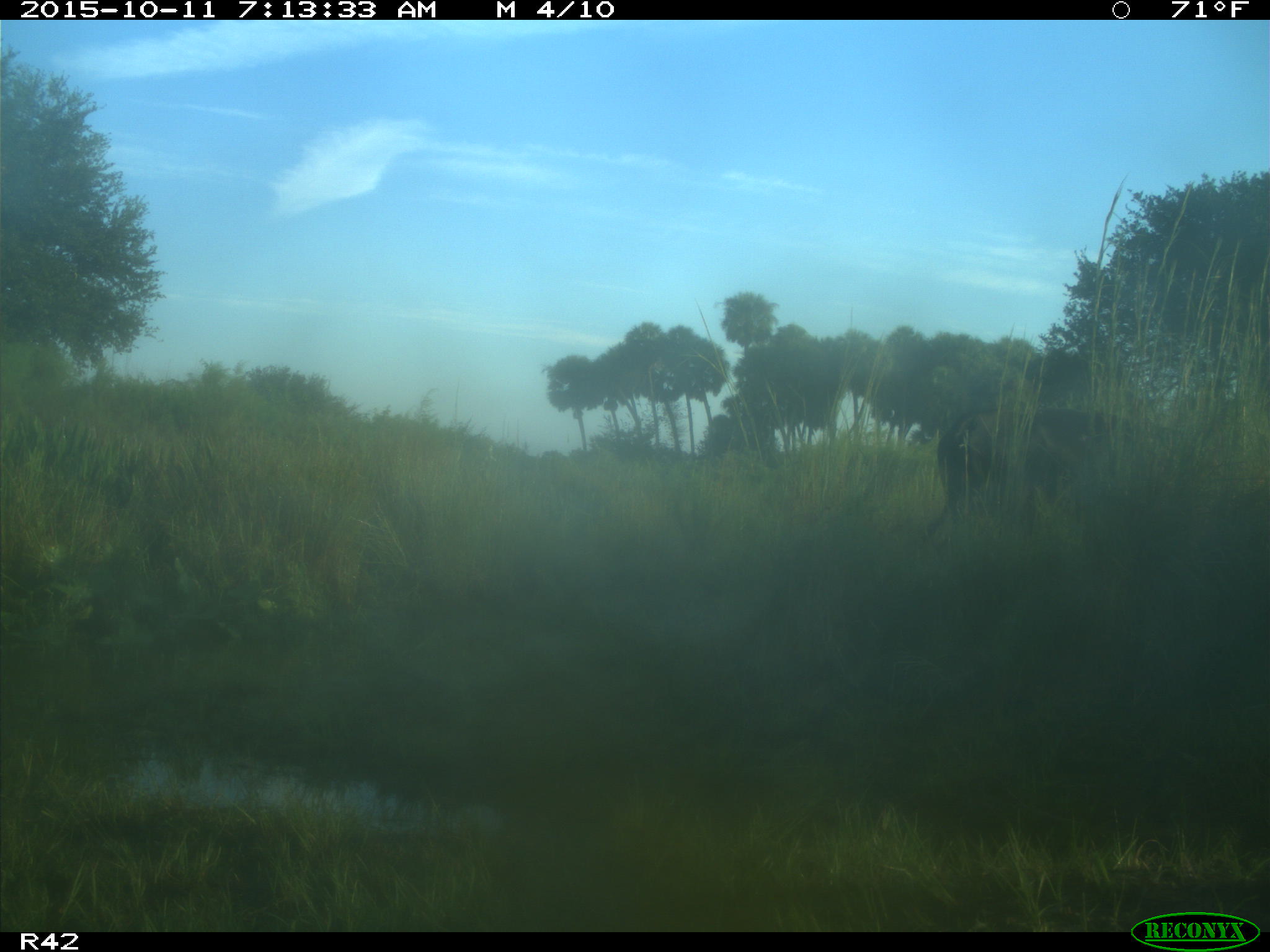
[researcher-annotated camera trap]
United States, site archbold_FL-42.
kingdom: Animalia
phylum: Chordata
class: Mammalia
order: Artiodactyla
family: Bovidae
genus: Bos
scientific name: Bos taurus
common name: domestic cow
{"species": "Bos taurus (domestic cow)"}